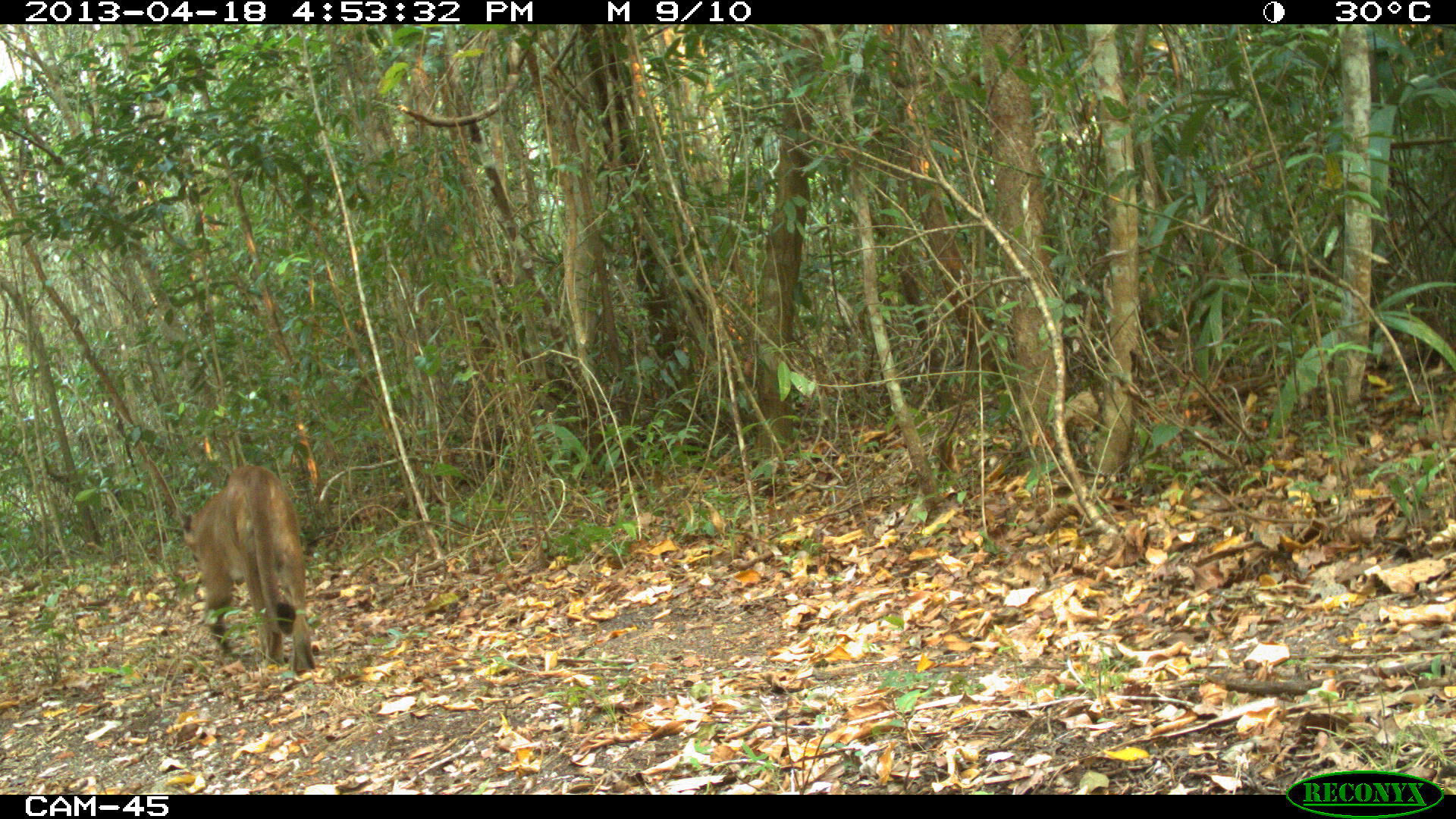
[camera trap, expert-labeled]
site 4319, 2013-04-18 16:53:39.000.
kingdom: Animalia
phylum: Chordata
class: Mammalia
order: Carnivora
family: Felidae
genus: Puma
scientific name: Puma concolor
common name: mountain lion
Puma concolor (mountain lion), count 1, sex male.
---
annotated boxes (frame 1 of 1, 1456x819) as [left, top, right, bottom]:
puma concolor: [173, 461, 317, 676]